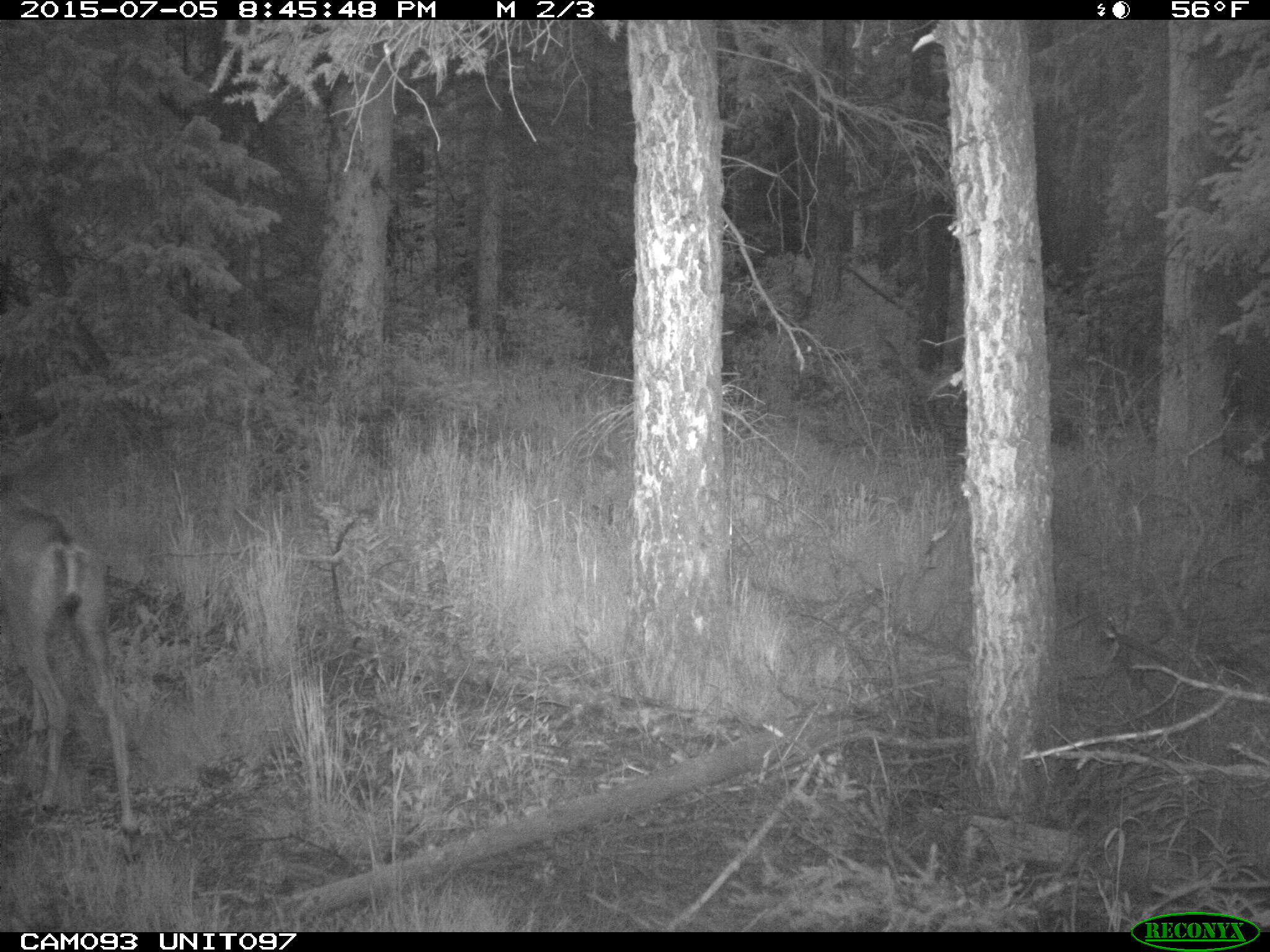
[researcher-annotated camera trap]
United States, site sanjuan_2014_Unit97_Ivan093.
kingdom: Animalia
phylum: Chordata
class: Mammalia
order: Artiodactyla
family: Cervidae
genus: Odocoileus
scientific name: Odocoileus hemionus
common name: mule deer